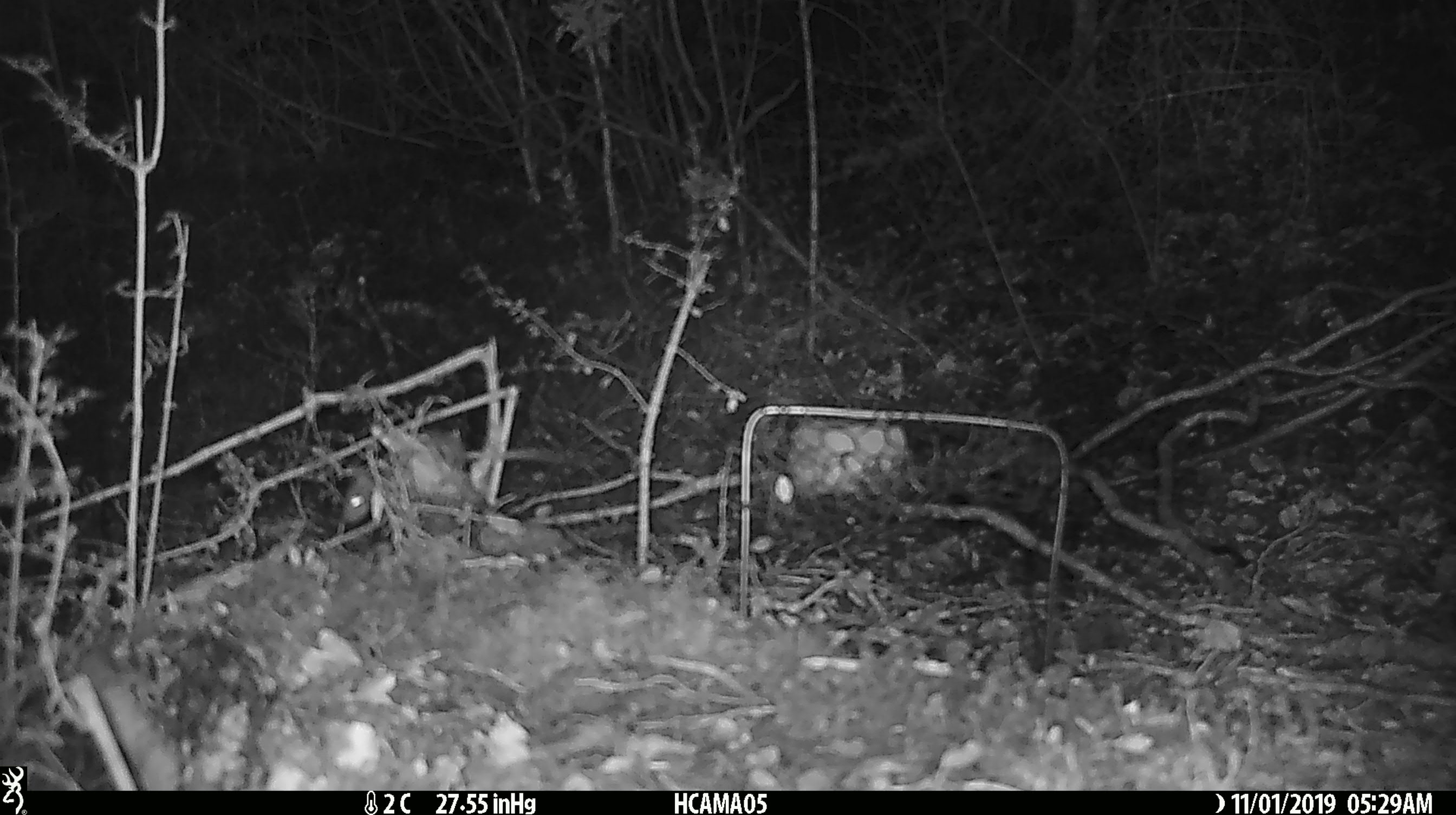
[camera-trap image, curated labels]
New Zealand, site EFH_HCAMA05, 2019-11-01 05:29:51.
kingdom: Animalia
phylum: Chordata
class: Mammalia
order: Rodentia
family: Muridae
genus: Mus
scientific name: Mus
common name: mouse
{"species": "mouse (Mus)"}